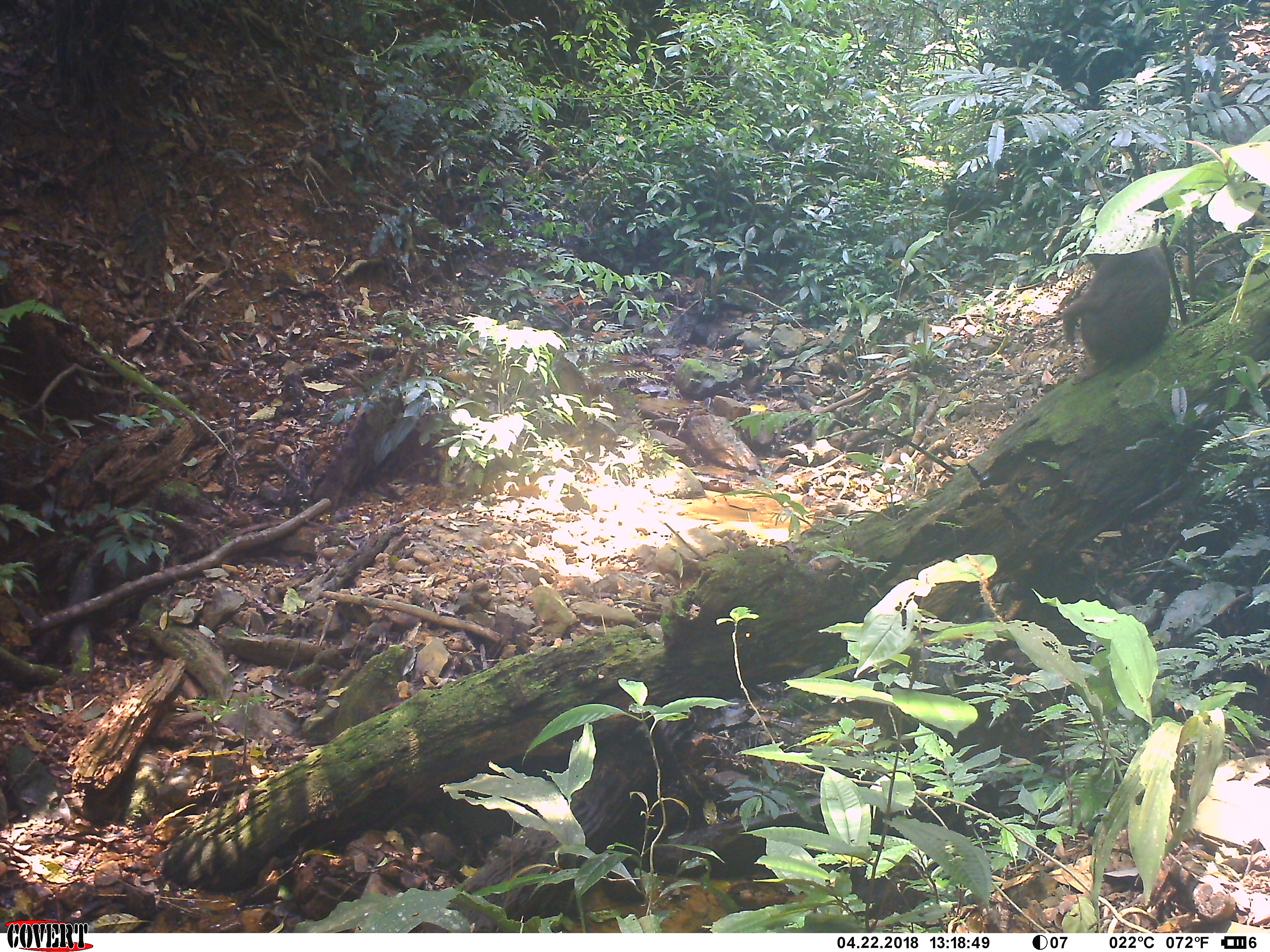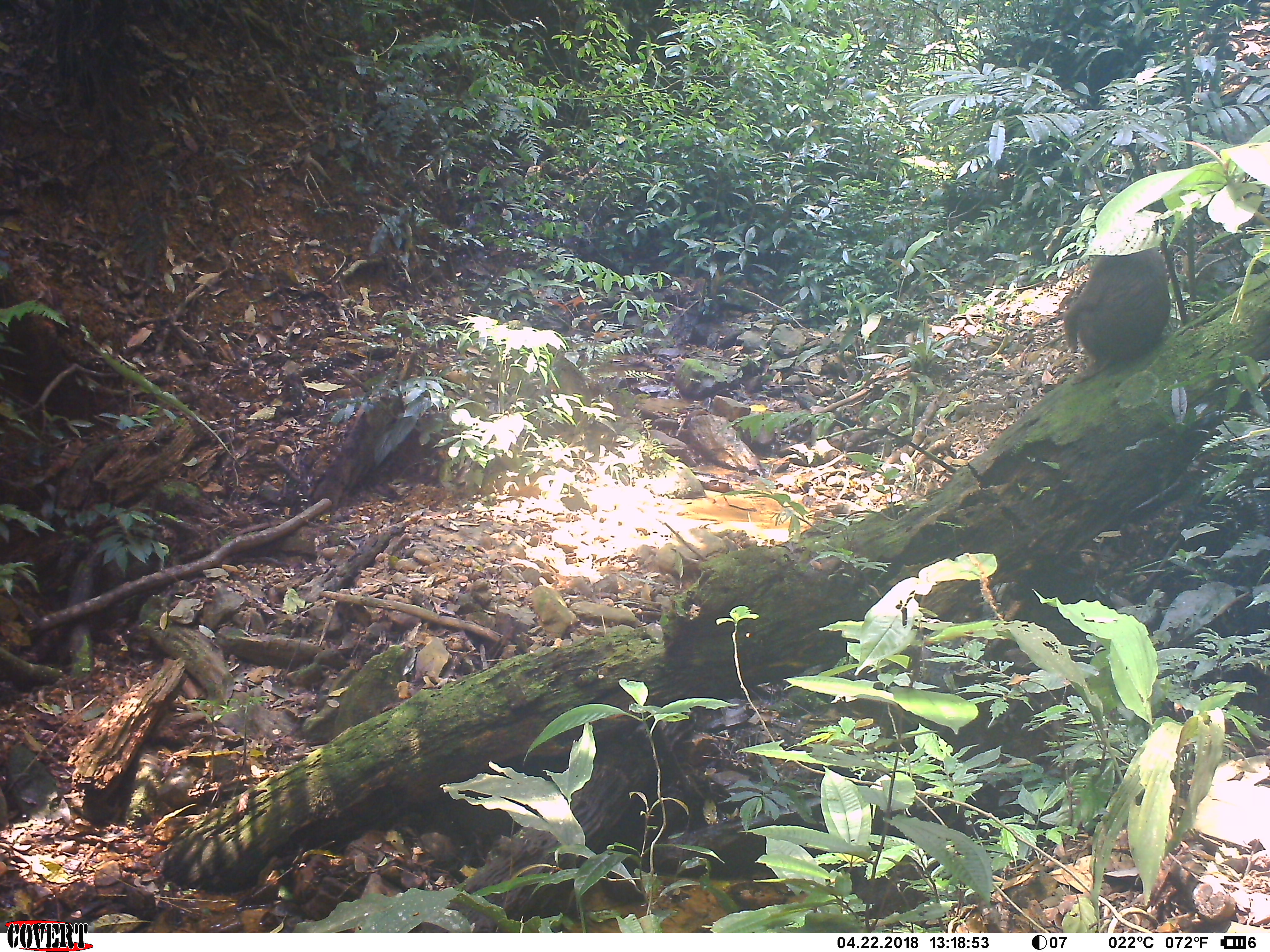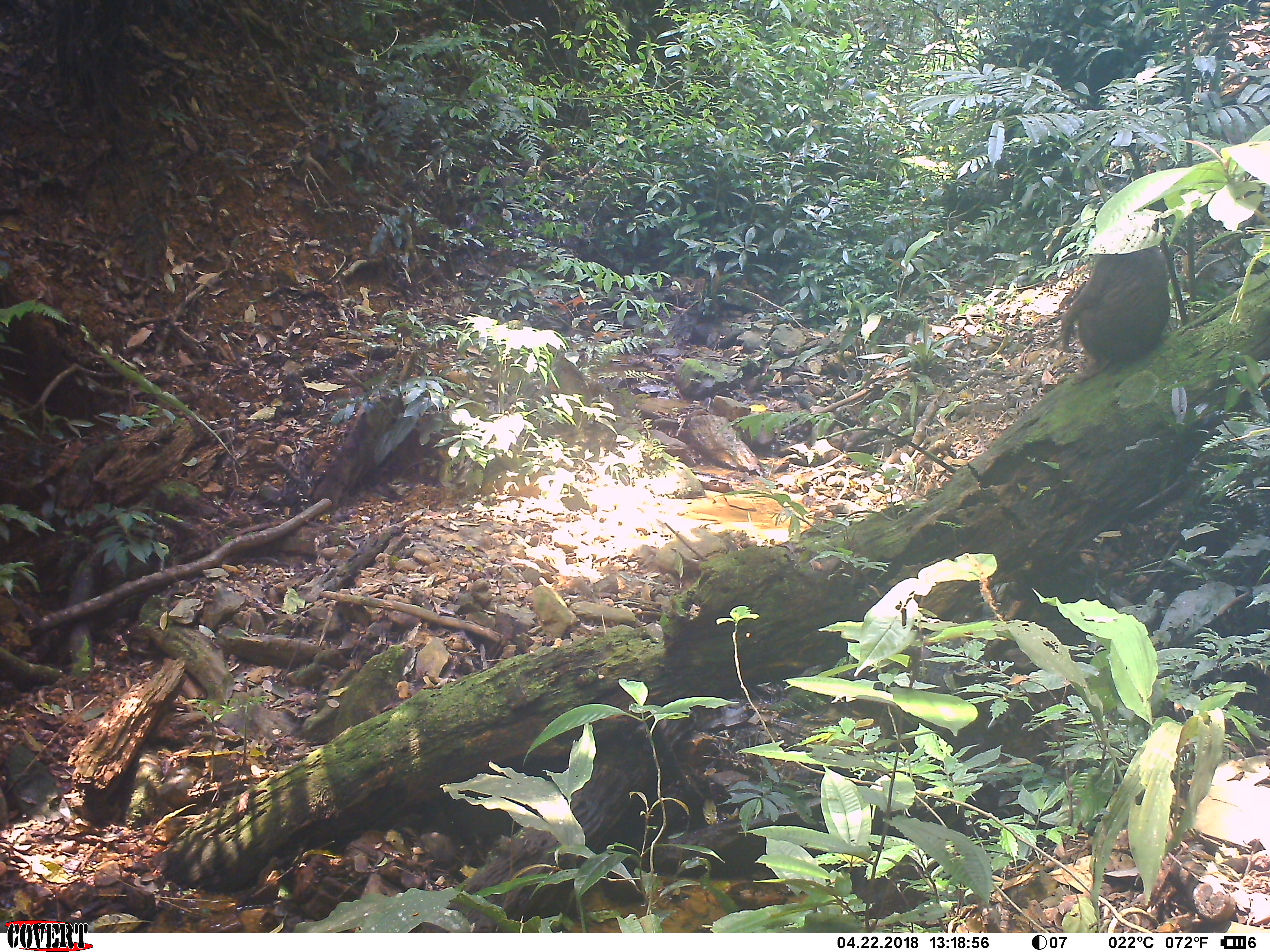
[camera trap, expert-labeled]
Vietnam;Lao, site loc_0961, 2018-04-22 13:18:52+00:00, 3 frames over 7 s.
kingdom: Animalia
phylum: Chordata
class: Mammalia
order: Primates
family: Cercopithecidae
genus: Macaca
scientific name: Macaca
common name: macaque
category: unidentified macaque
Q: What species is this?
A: Unidentified macaque (macaque) (Macaca).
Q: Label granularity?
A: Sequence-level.